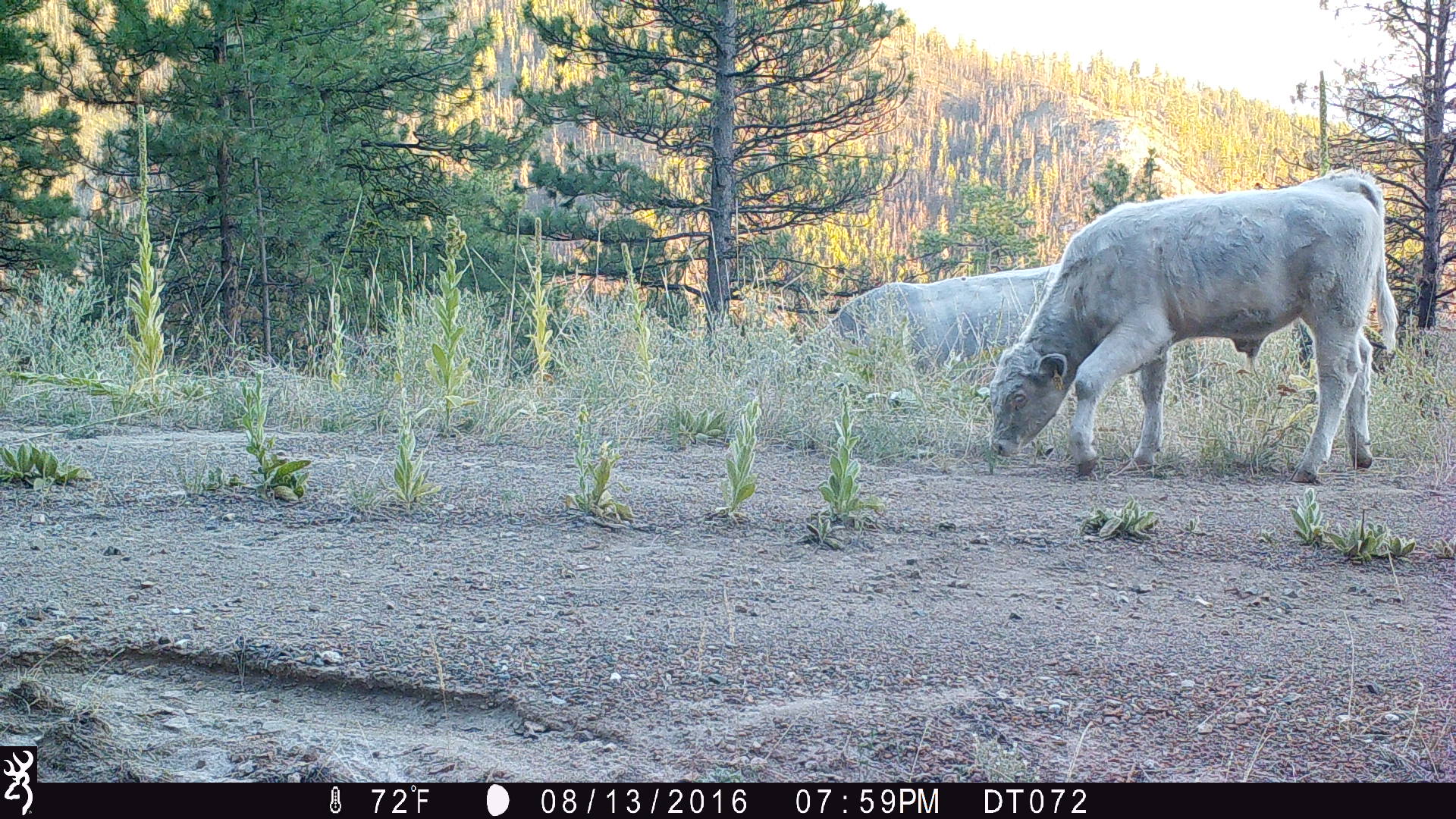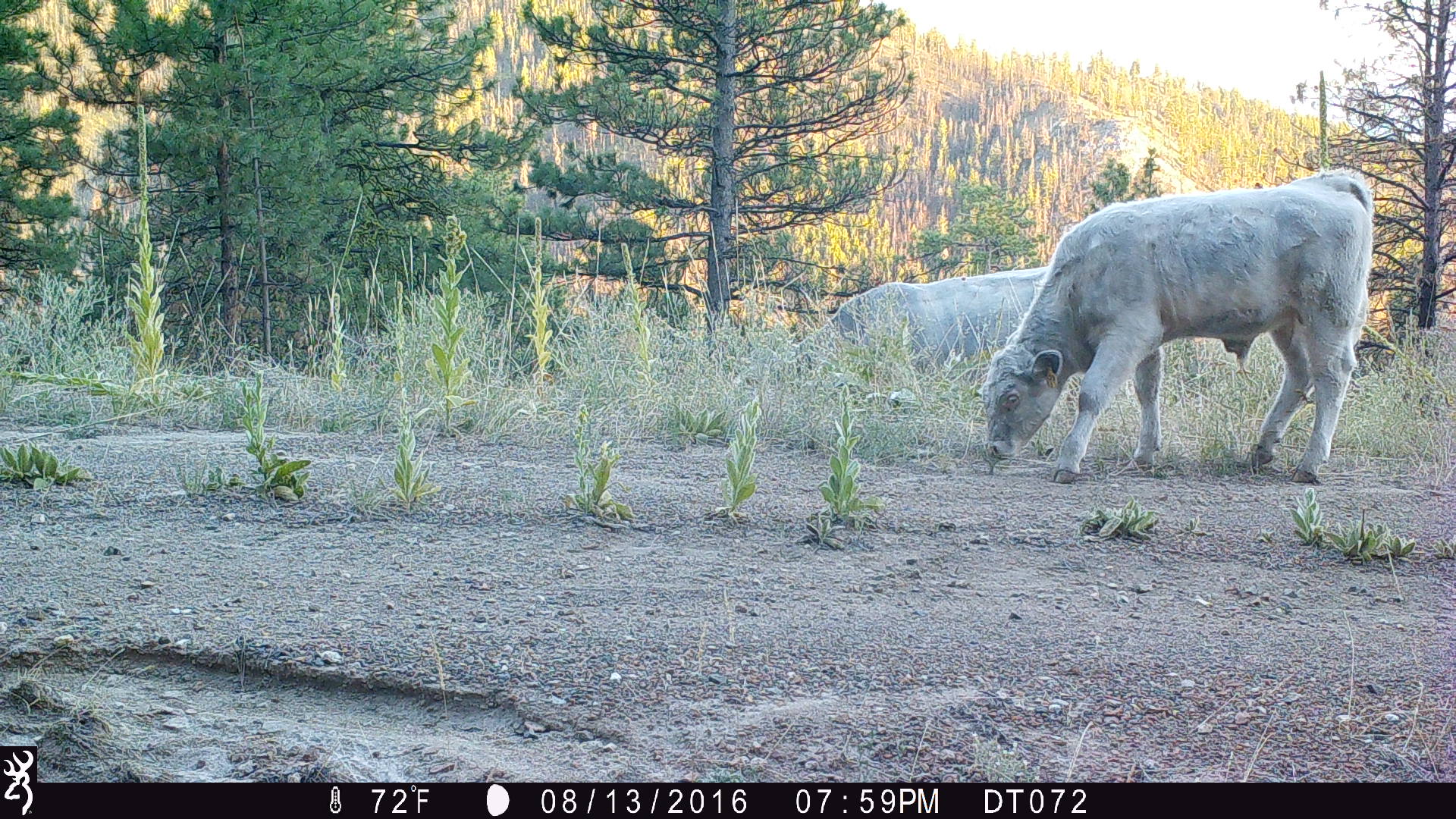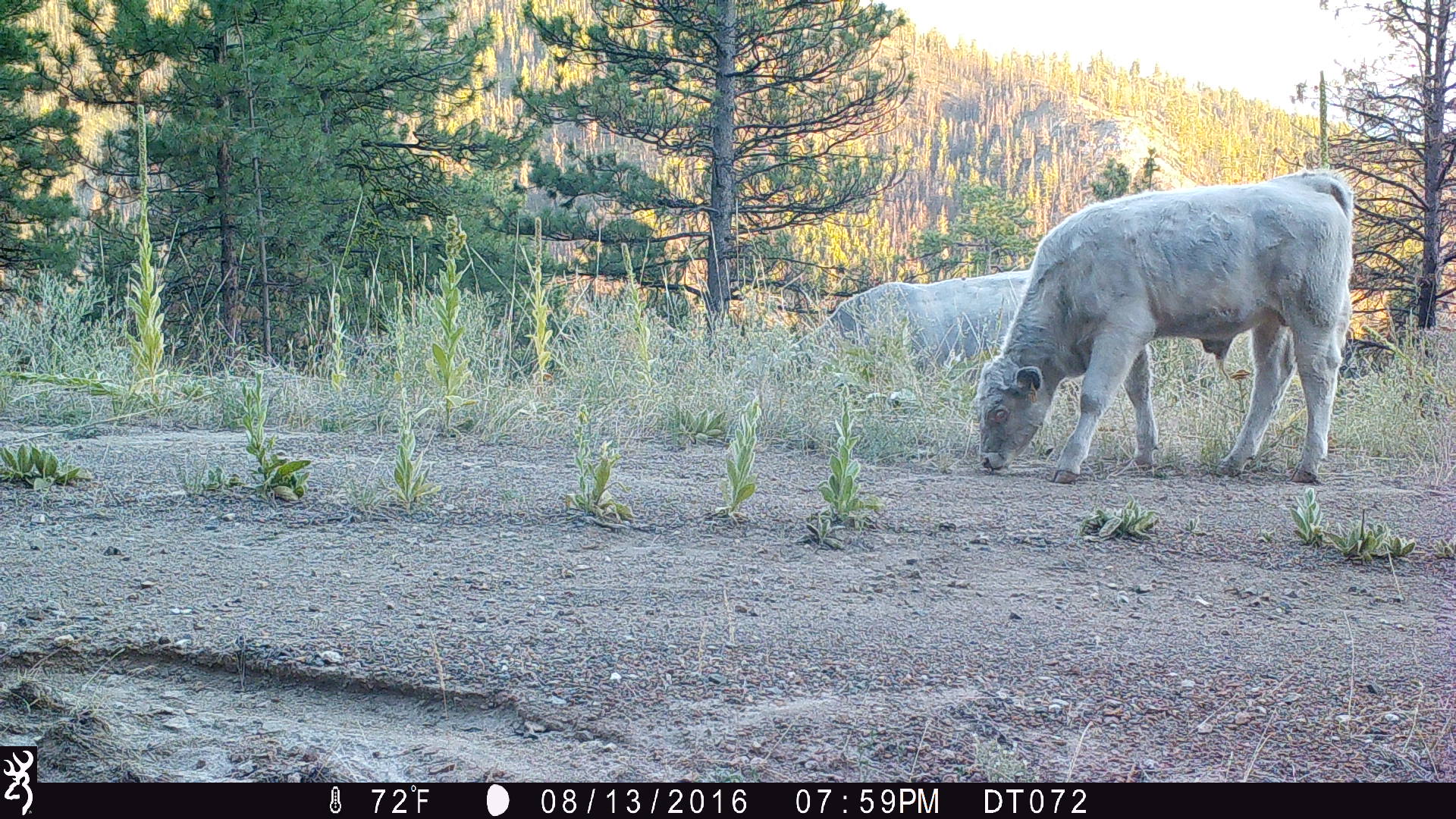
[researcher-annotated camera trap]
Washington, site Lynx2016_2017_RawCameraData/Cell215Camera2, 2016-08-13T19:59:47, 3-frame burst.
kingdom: Animalia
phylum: Chordata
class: Mammalia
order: Artiodactyla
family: Bovidae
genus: Bos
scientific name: Bos taurus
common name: domestic cattle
Domestic cattle (Bos taurus). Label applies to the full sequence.